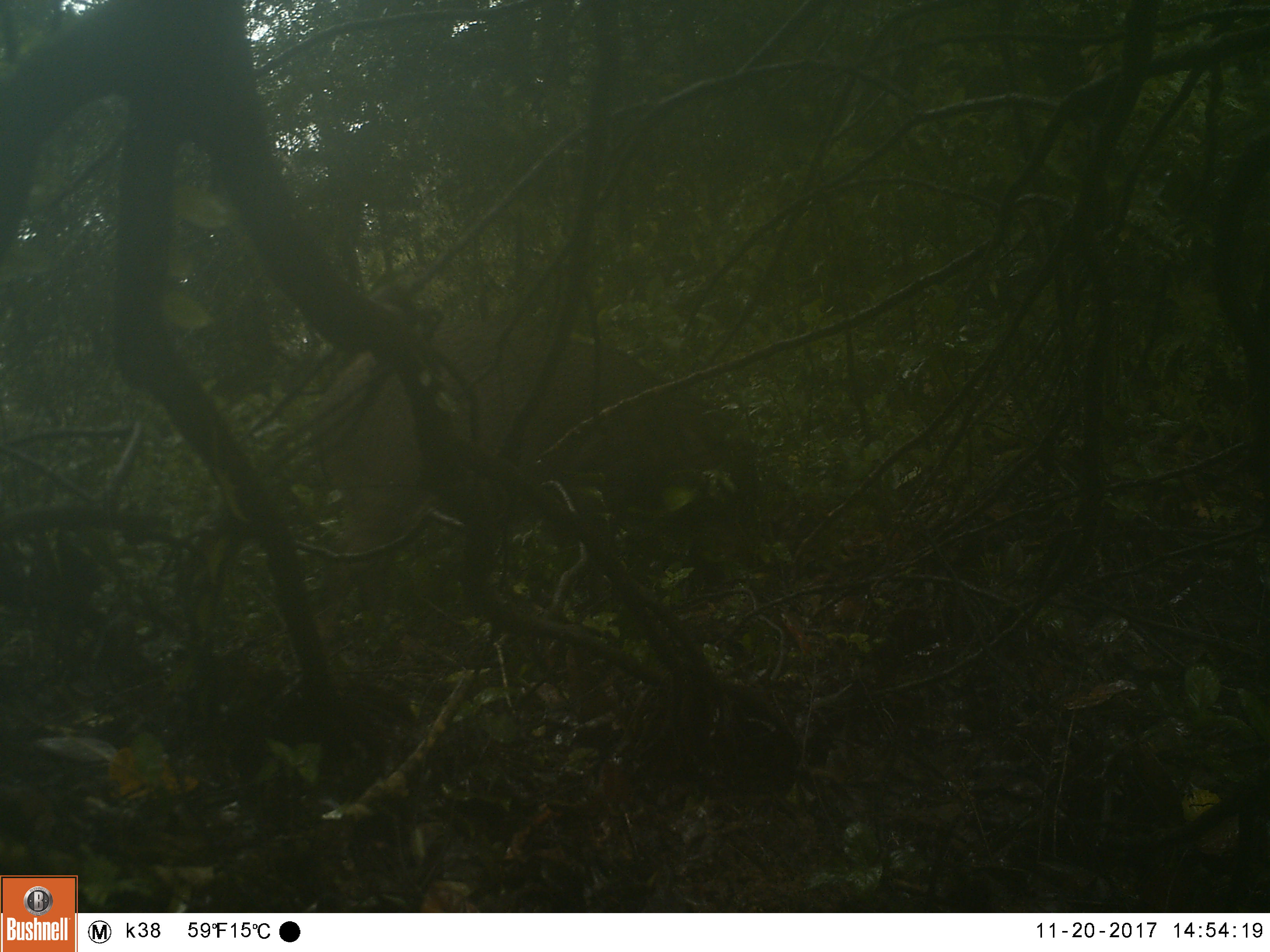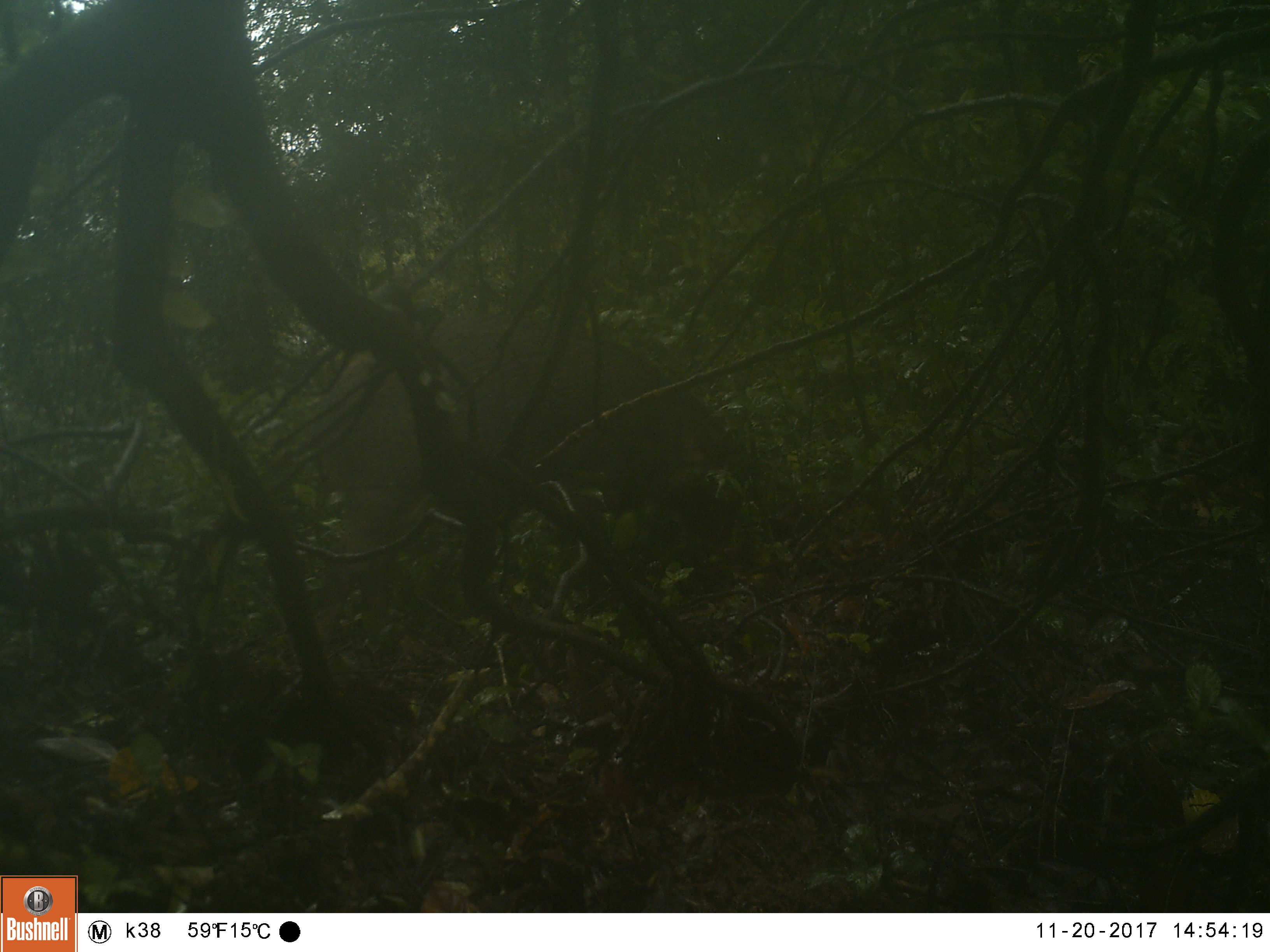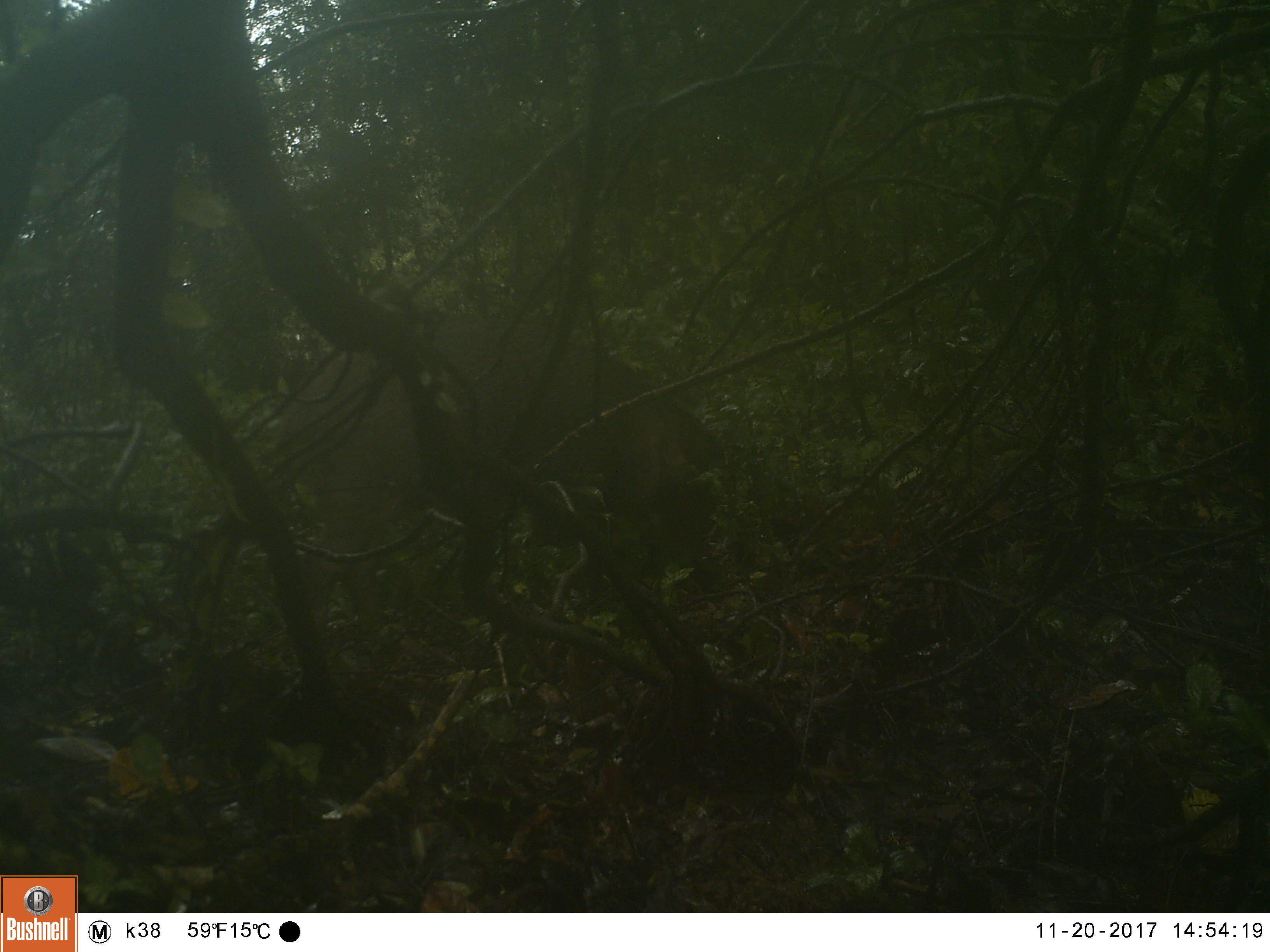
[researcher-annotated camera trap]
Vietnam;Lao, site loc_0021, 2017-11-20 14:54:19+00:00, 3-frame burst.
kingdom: Animalia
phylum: Chordata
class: Mammalia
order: Artiodactyla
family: Suidae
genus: Sus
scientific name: Sus scrofa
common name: eurasian wild pig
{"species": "eurasian wild pig (Sus scrofa)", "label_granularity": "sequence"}